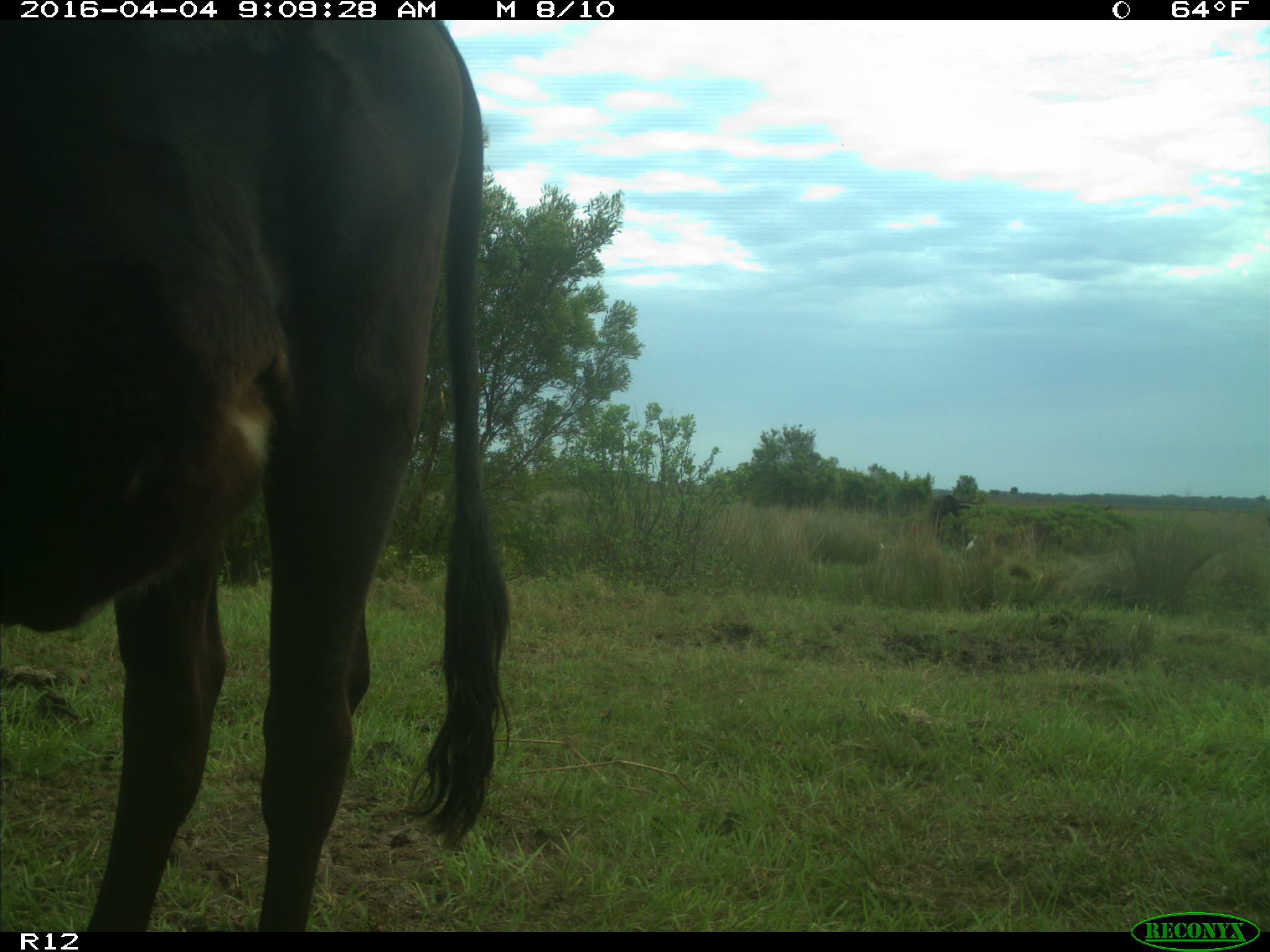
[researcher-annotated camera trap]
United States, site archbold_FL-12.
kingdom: Animalia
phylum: Chordata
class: Mammalia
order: Artiodactyla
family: Bovidae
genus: Bos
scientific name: Bos taurus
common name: domestic cow